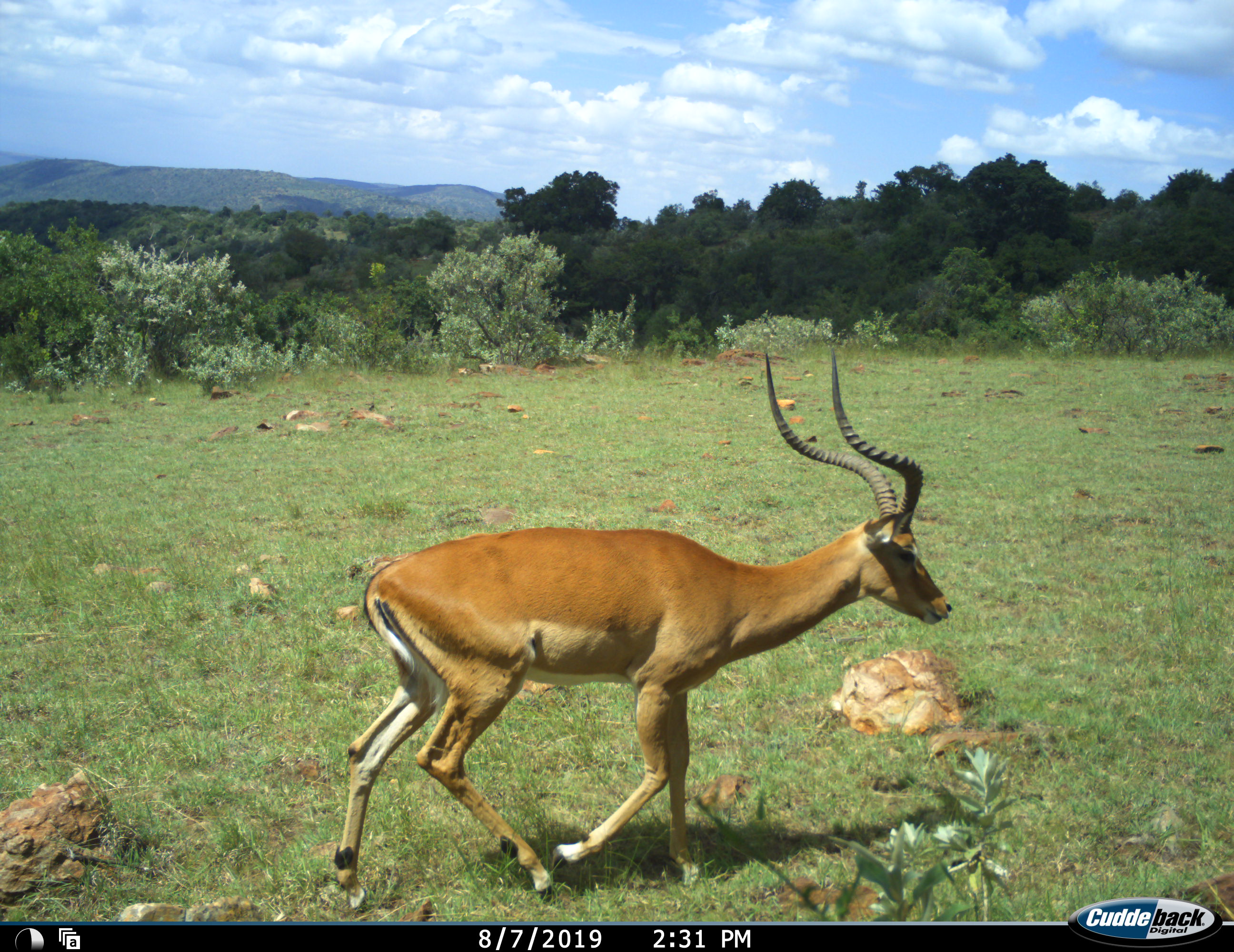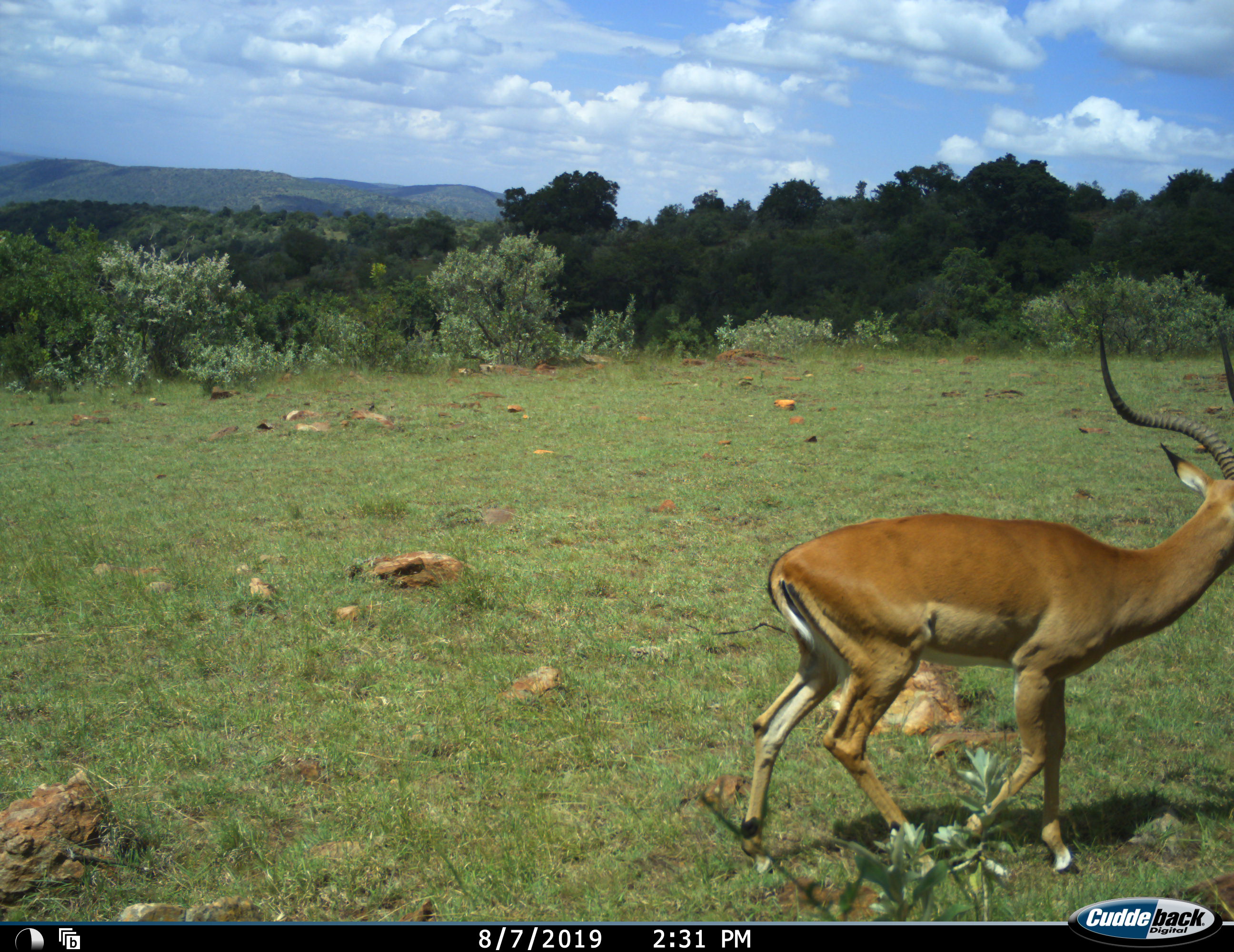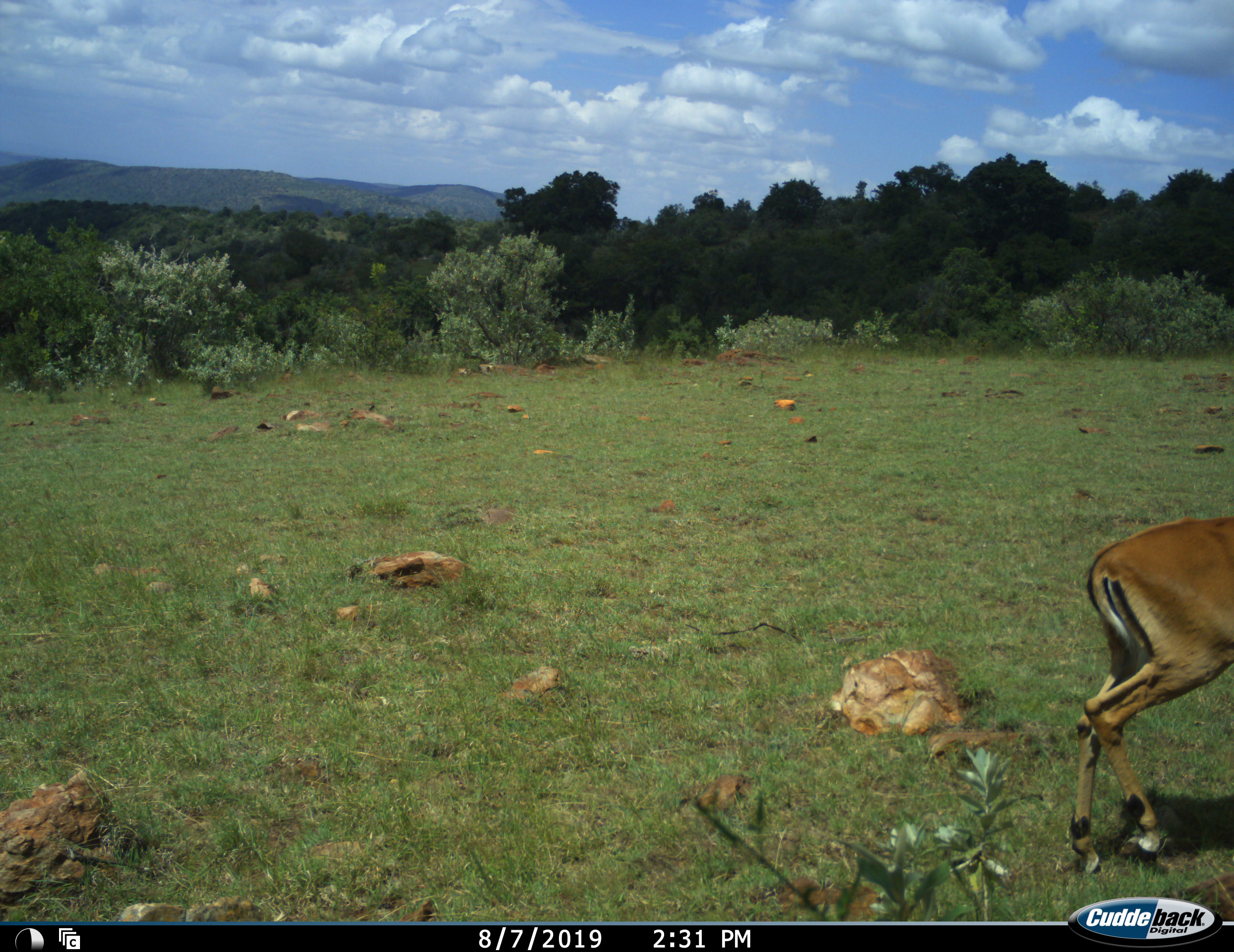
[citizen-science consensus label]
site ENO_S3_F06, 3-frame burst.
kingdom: Animalia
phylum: Chordata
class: Mammalia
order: Artiodactyla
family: Bovidae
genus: Aepyceros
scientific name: Aepyceros melampus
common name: impala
Impala (Aepyceros melampus), count 1. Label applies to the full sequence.